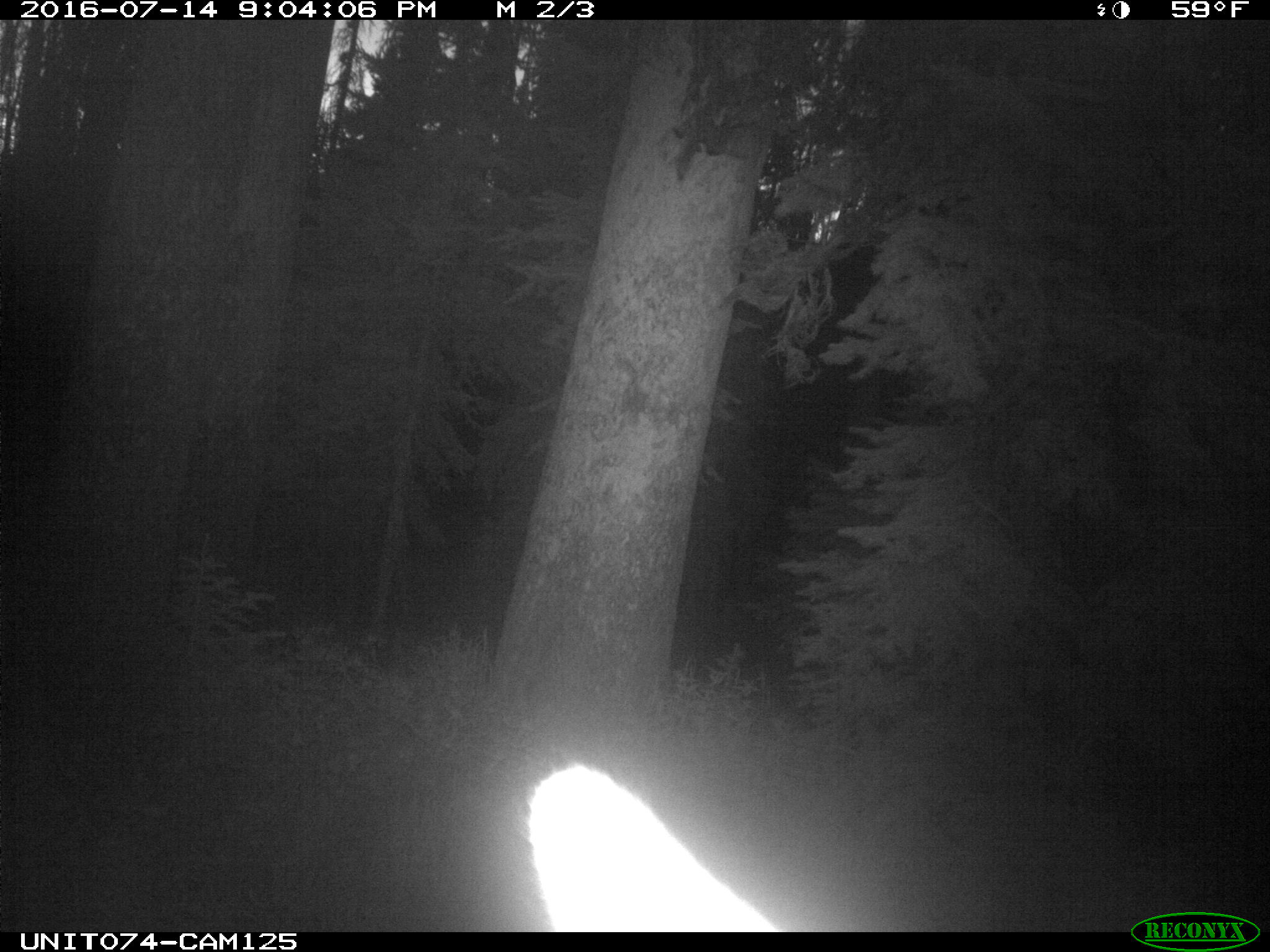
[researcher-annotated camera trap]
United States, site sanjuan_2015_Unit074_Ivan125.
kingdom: Animalia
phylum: Chordata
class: Mammalia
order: Artiodactyla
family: Cervidae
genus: Cervus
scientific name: Cervus elaphus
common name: red deer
Cervus elaphus (red deer).